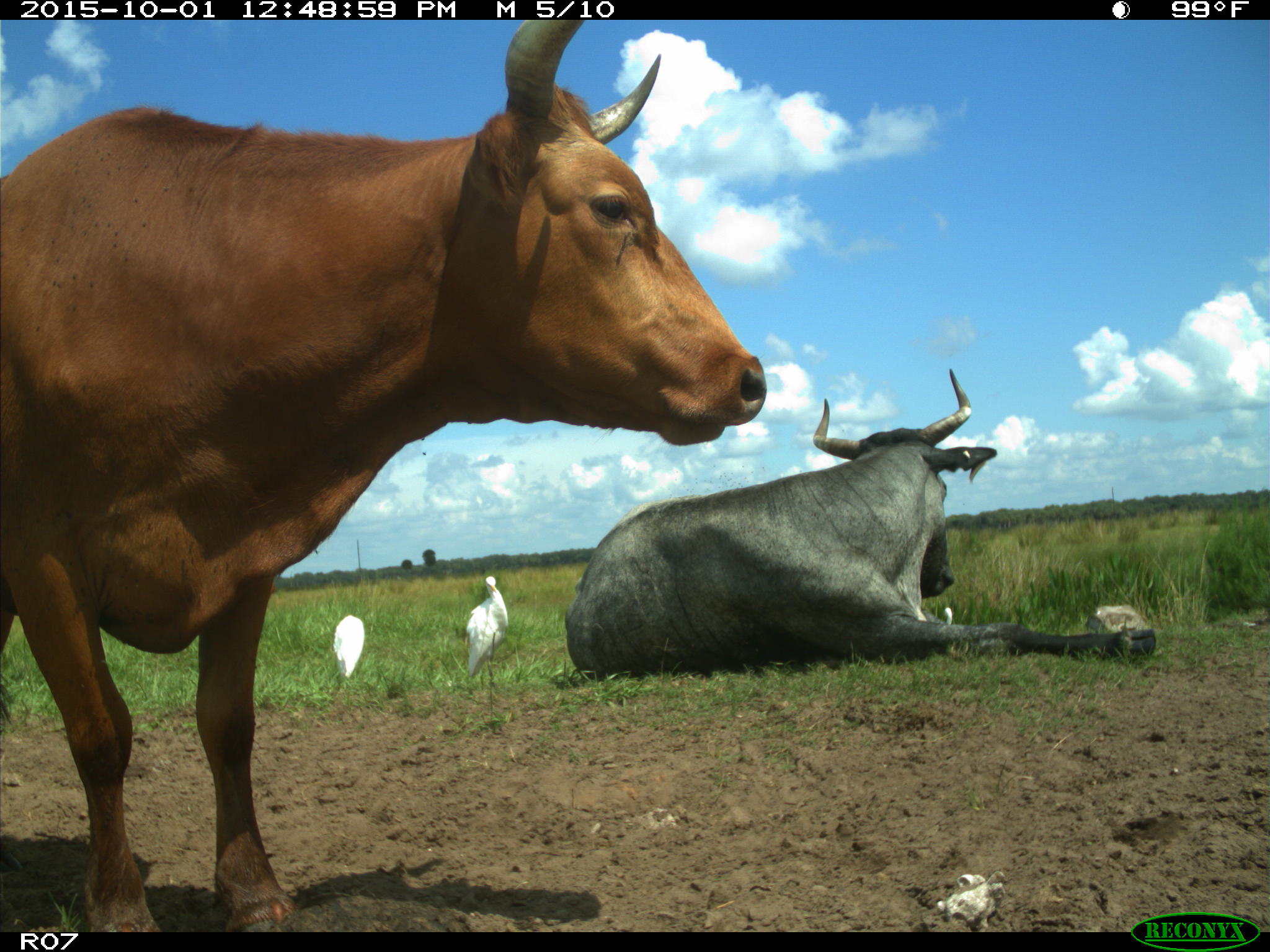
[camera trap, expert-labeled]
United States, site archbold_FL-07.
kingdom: Animalia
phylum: Chordata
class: Mammalia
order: Artiodactyla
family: Bovidae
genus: Bos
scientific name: Bos taurus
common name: domestic cow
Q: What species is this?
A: Bos taurus (domestic cow).